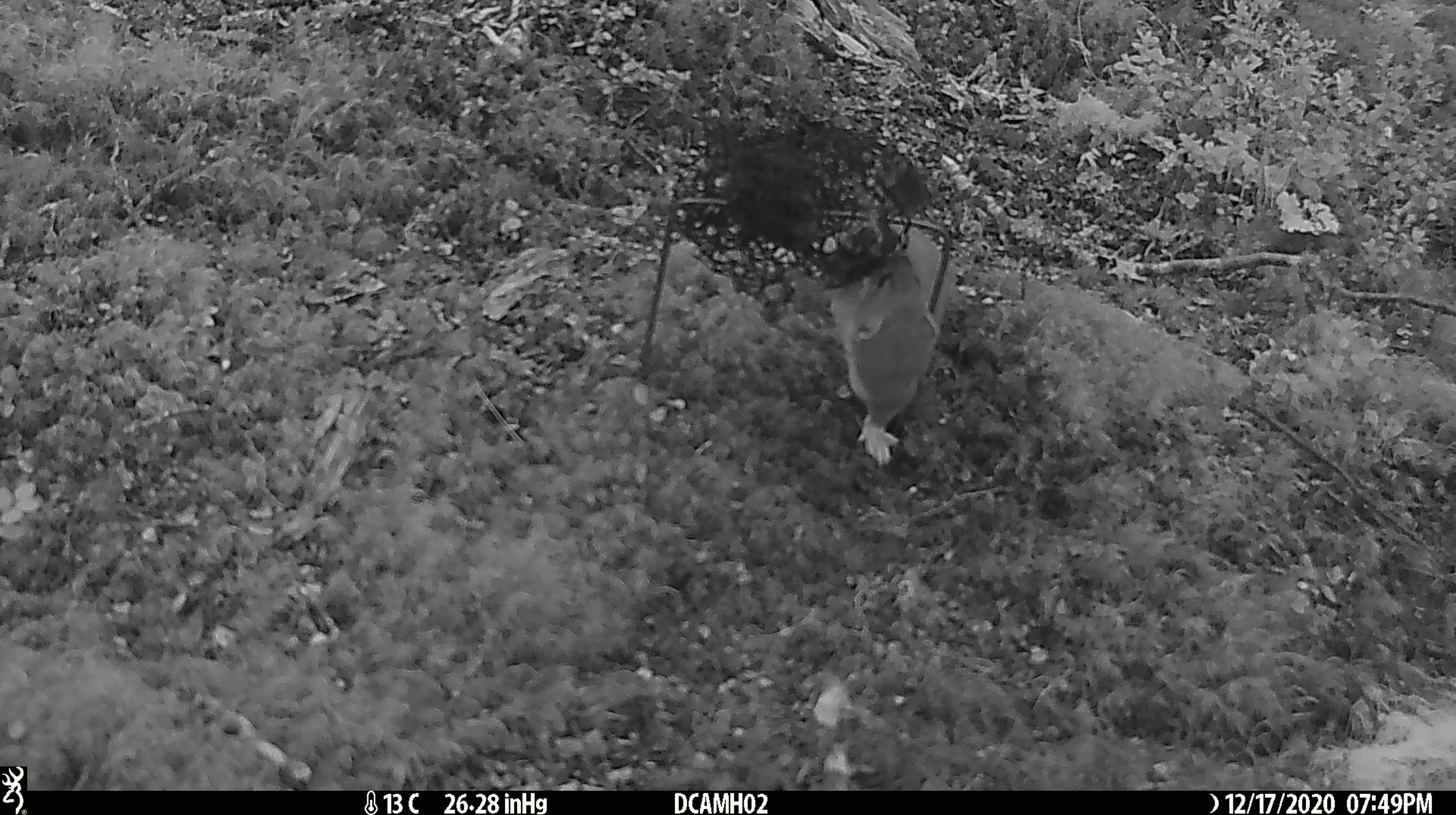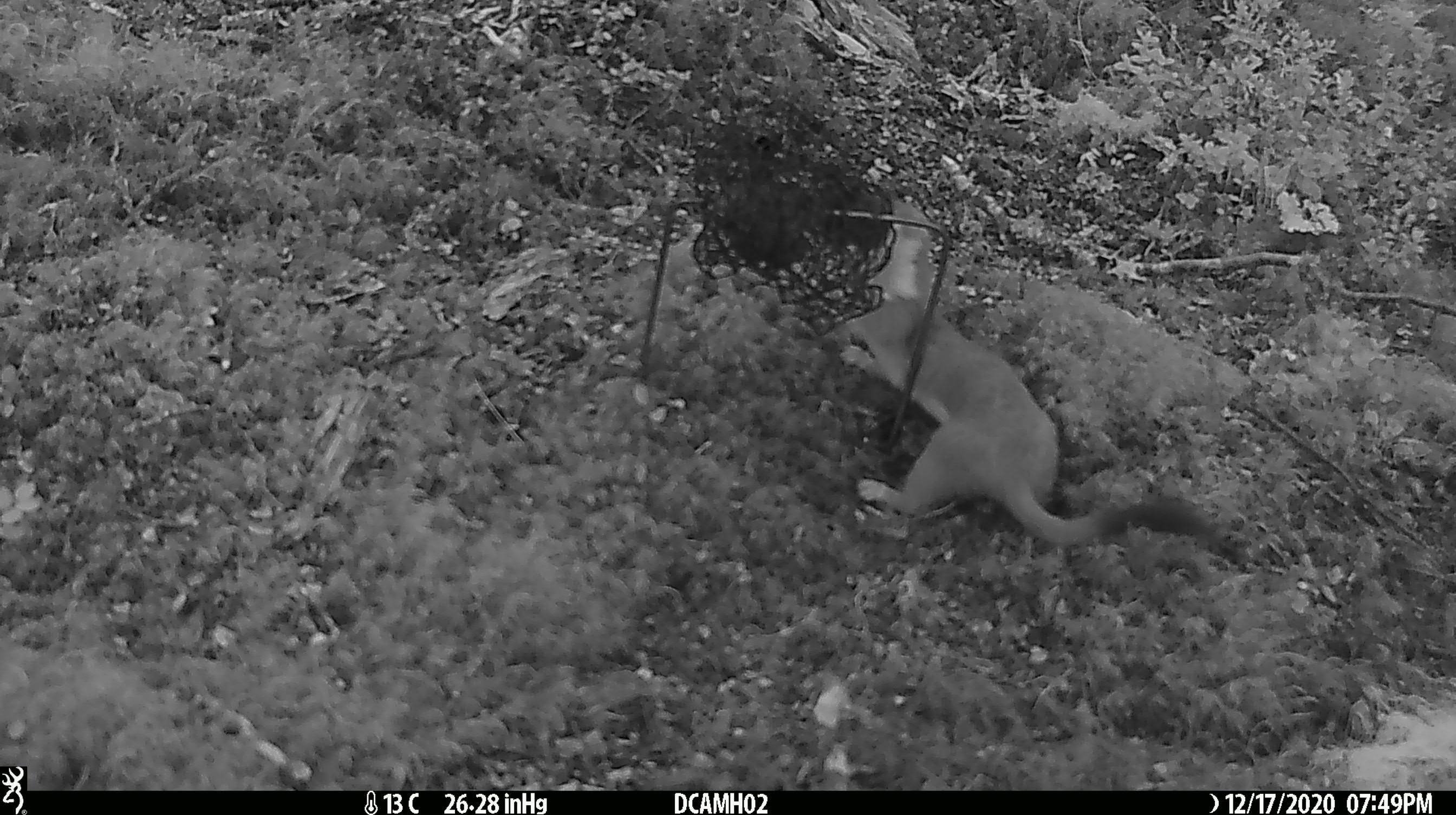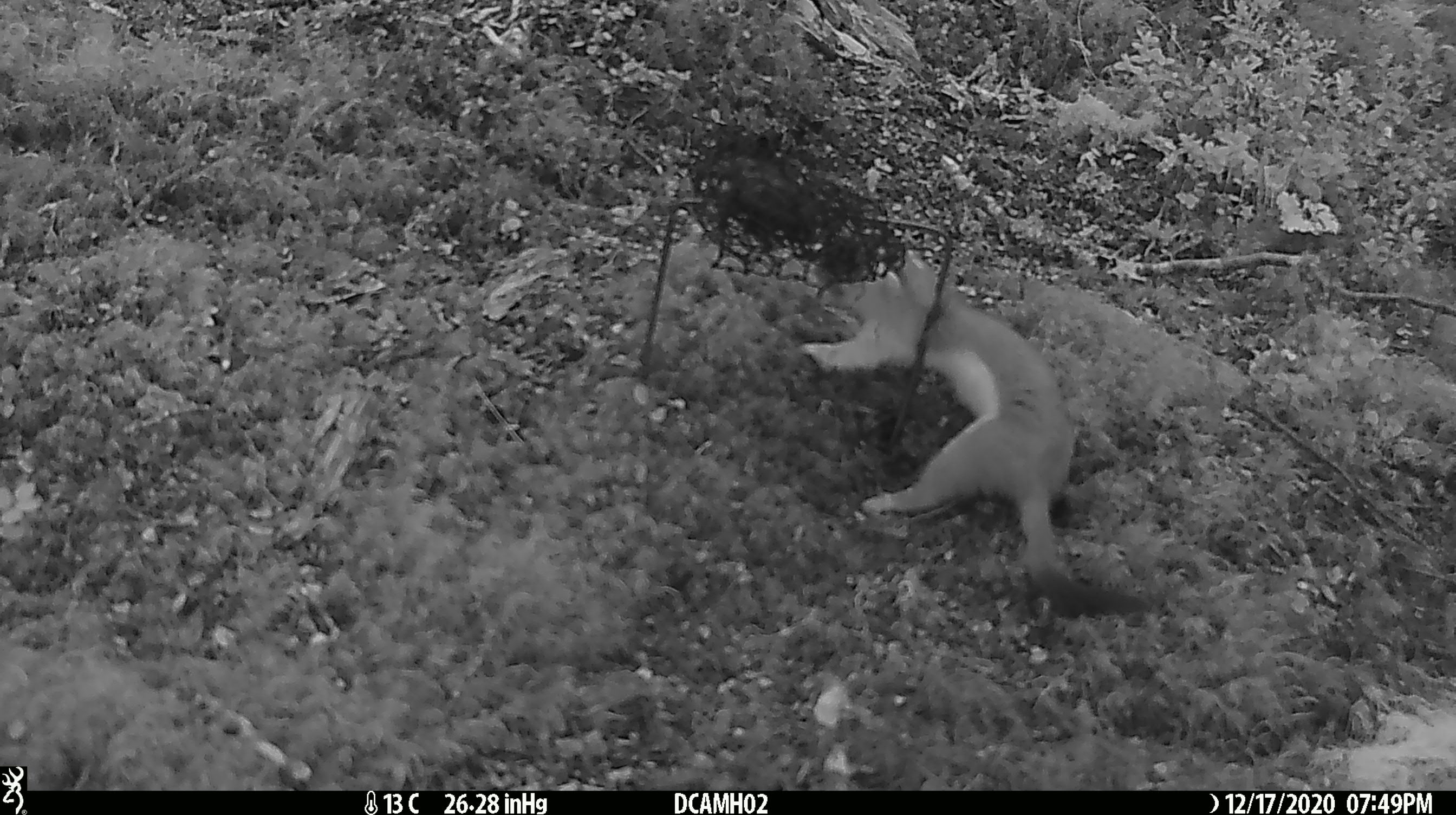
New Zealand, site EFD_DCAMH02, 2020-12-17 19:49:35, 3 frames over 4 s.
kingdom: Animalia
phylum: Chordata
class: Mammalia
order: Carnivora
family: Mustelidae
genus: Mustela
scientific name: Mustela erminea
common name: stoat